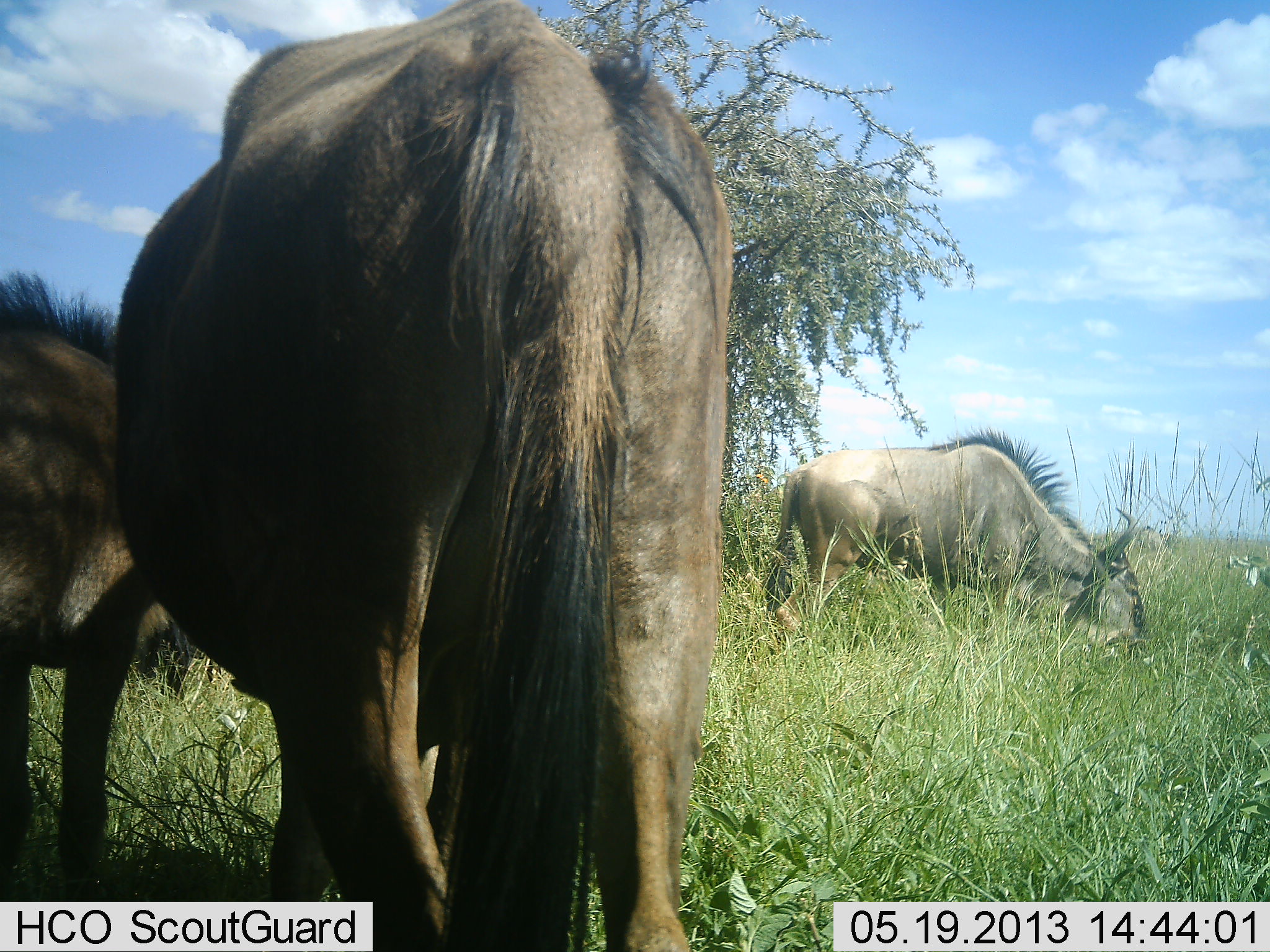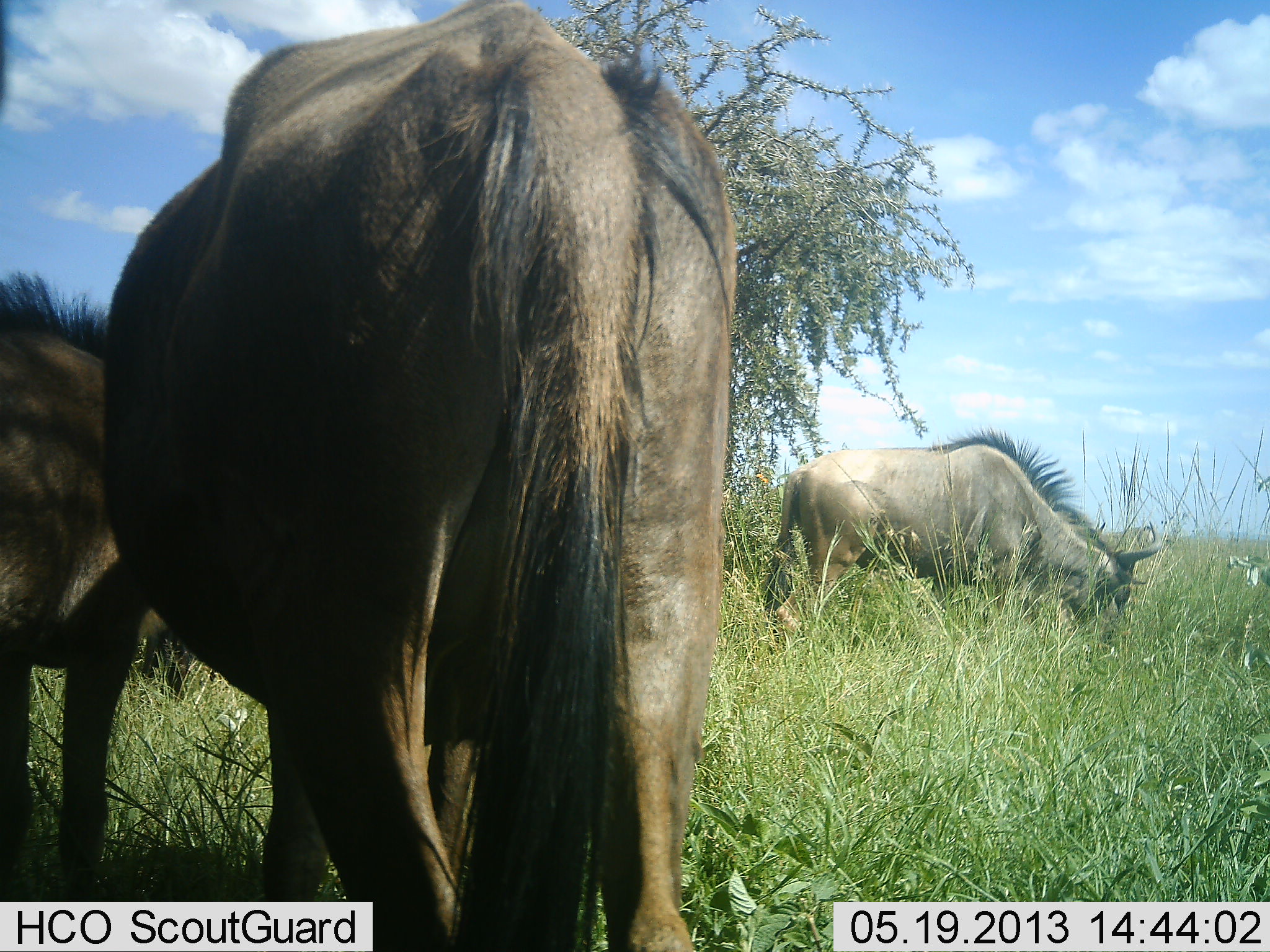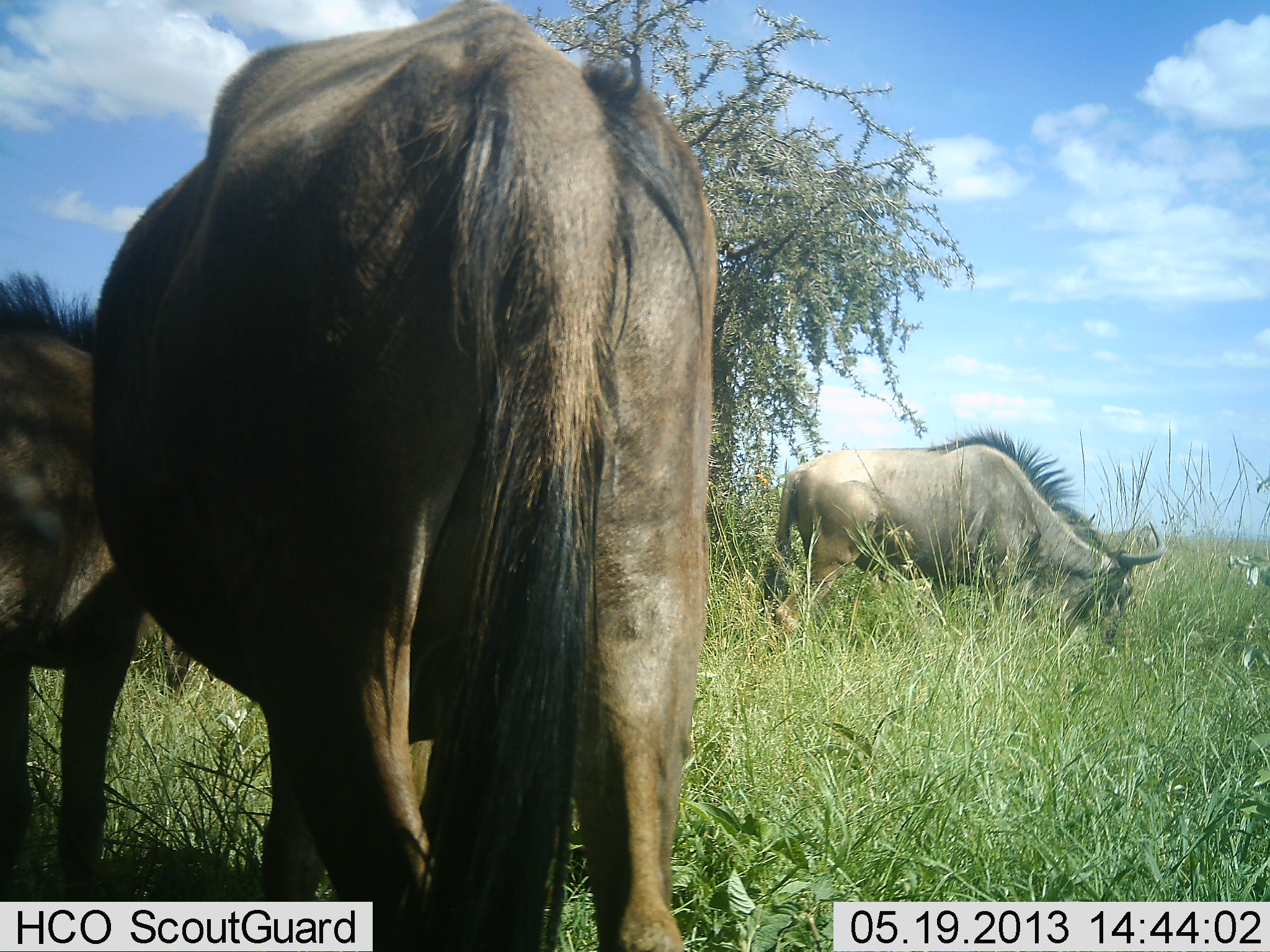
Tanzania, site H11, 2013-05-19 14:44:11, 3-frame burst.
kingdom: Animalia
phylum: Chordata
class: Mammalia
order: Artiodactyla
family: Bovidae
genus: Connochaetes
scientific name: Connochaetes taurinus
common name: blue wildebeest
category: wildebeest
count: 3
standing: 20%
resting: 0%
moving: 10%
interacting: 0%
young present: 10%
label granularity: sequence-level